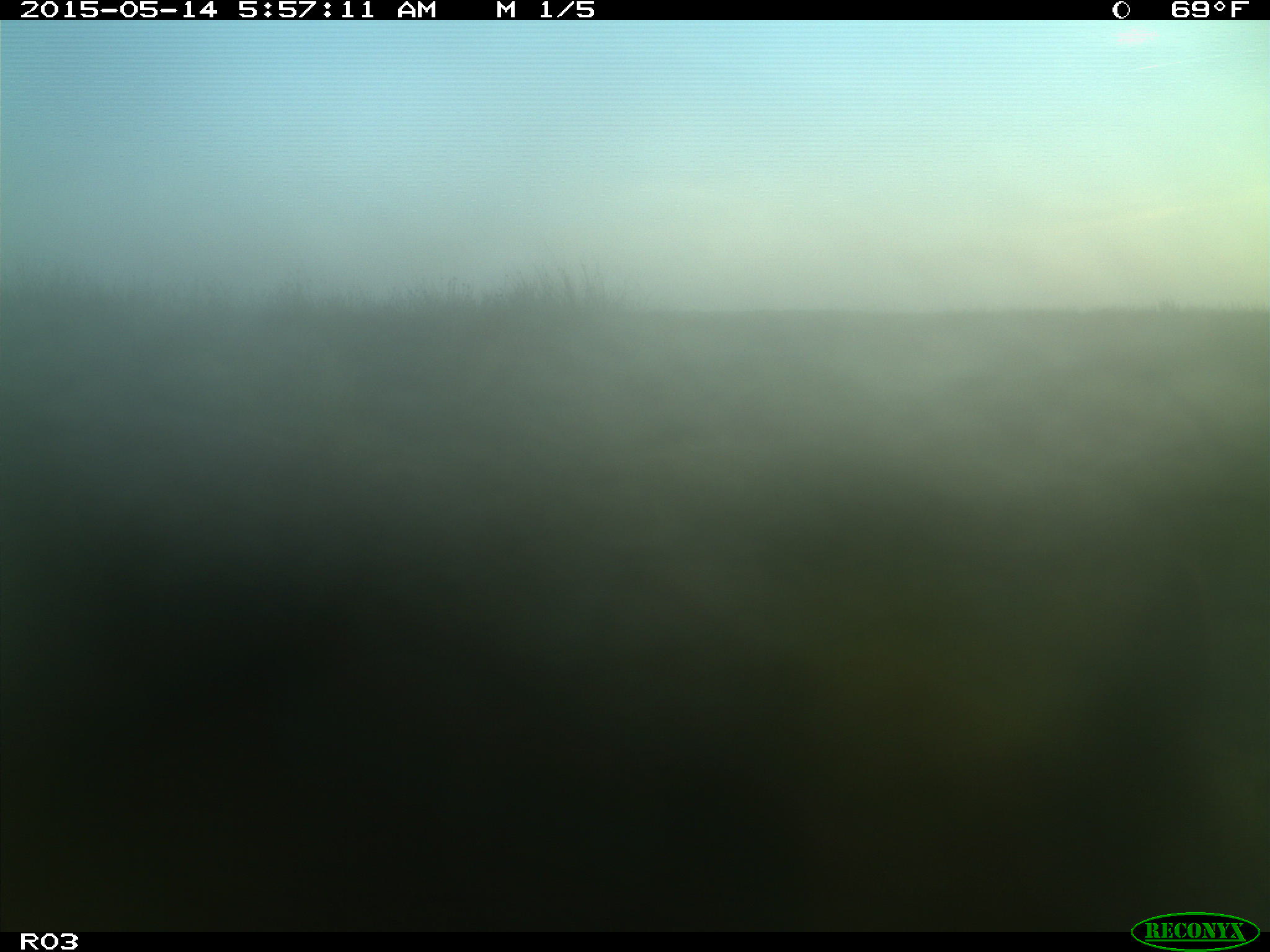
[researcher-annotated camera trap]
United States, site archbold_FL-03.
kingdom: Animalia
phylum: Chordata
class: Mammalia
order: Artiodactyla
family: Bovidae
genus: Bos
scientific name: Bos taurus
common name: domestic cow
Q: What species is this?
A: Bos taurus (domestic cow).